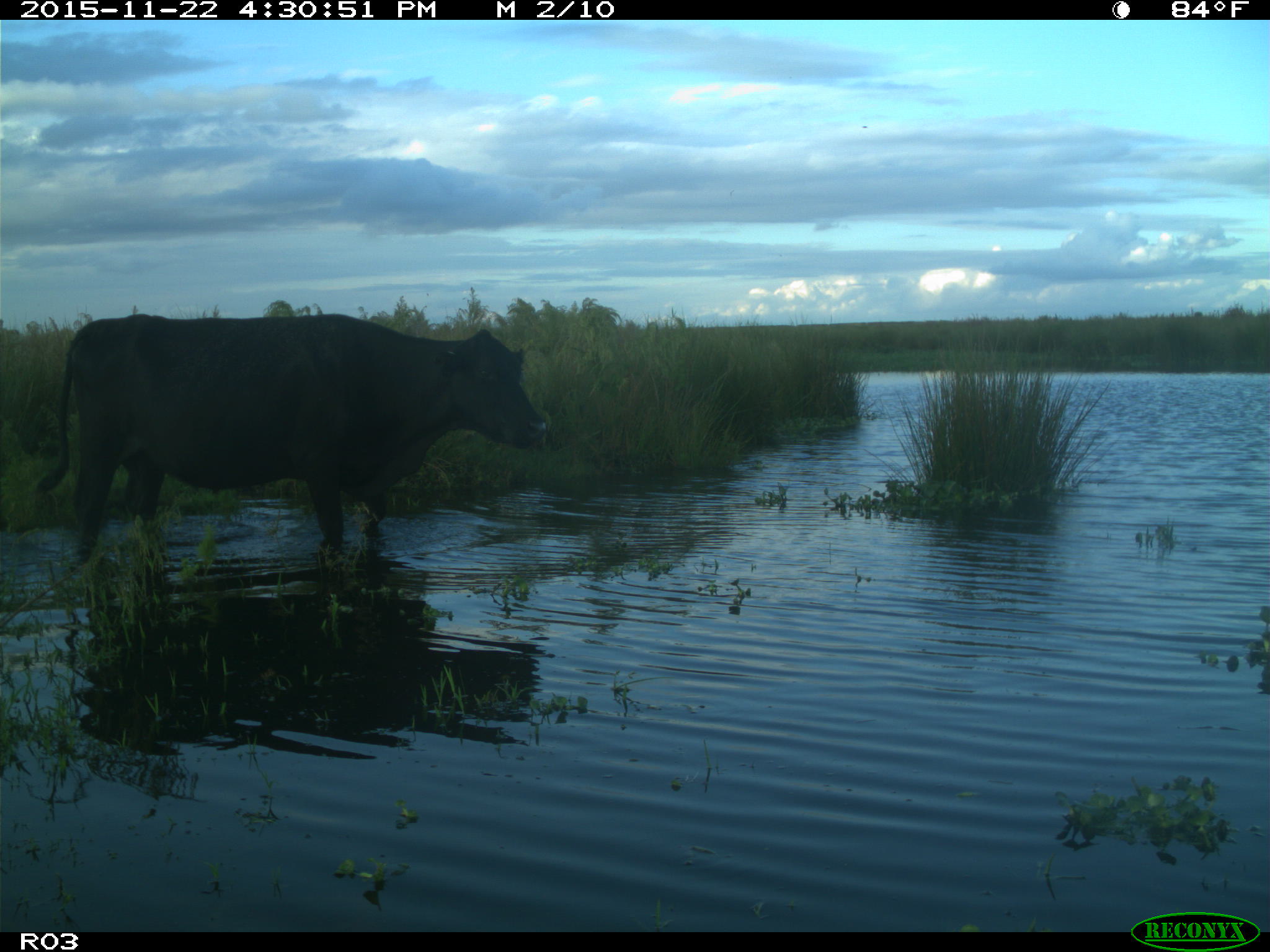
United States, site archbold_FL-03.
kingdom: Animalia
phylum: Chordata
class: Mammalia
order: Artiodactyla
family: Bovidae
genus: Bos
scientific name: Bos taurus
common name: domestic cow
Bos taurus (domestic cow).